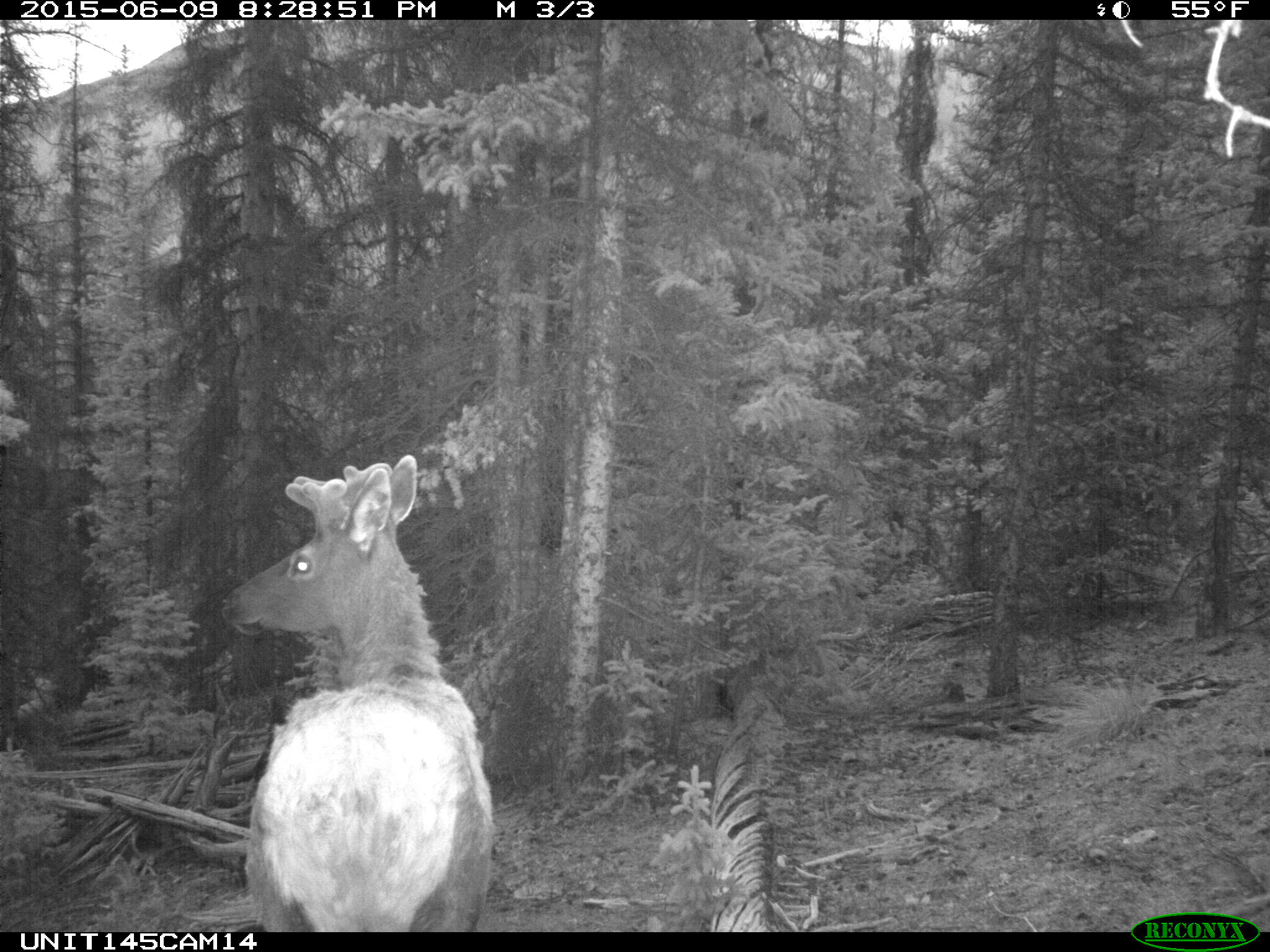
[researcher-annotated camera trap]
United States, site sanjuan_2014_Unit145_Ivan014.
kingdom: Animalia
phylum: Chordata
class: Mammalia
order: Artiodactyla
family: Cervidae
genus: Cervus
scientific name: Cervus elaphus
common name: red deer